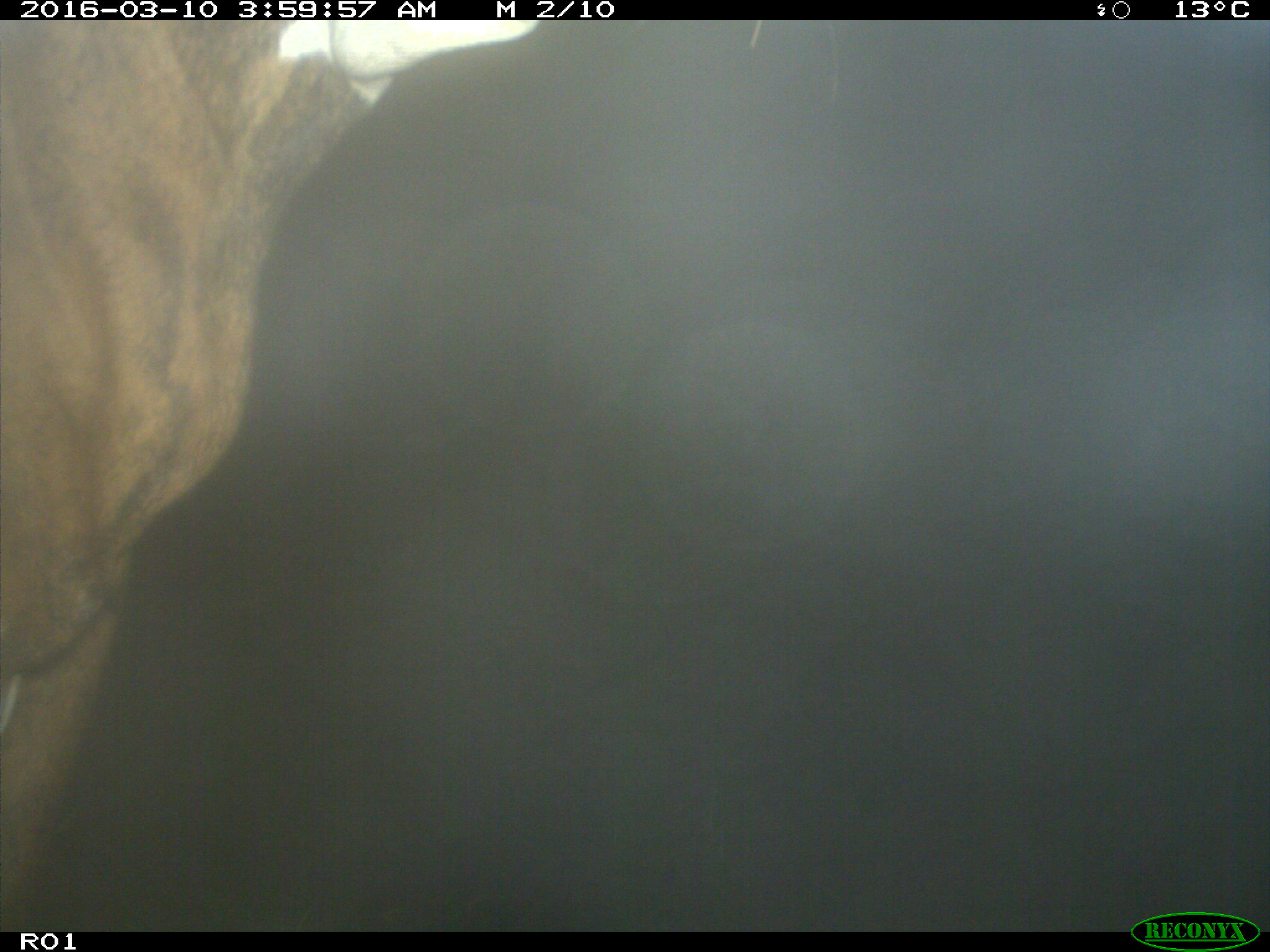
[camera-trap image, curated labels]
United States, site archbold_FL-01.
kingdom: Animalia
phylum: Chordata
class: Mammalia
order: Artiodactyla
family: Bovidae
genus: Bos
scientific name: Bos taurus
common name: domestic cow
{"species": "Bos taurus (domestic cow)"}